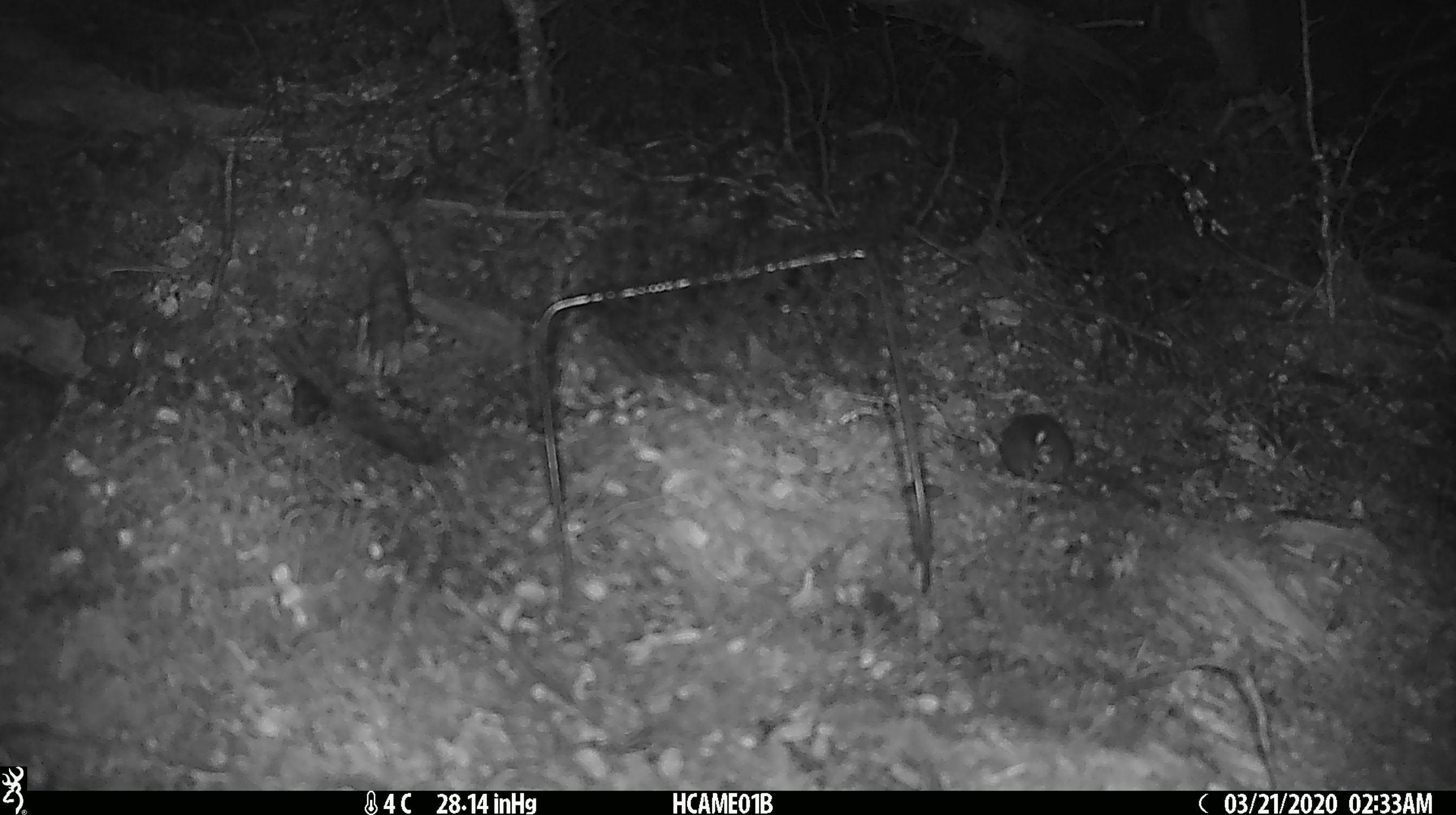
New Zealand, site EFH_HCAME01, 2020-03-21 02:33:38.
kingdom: Animalia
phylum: Chordata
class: Mammalia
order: Rodentia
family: Muridae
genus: Mus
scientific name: Mus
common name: mouse